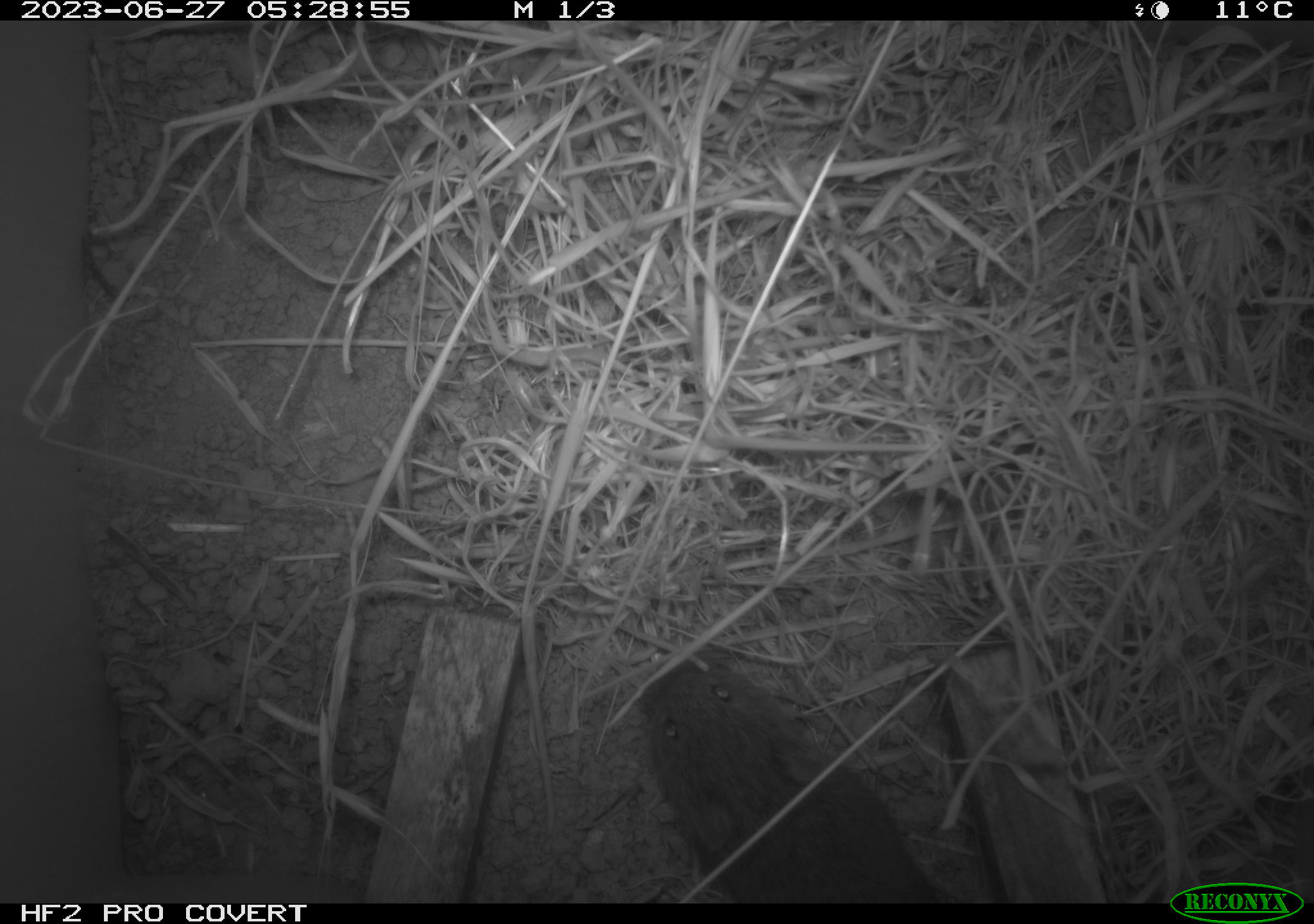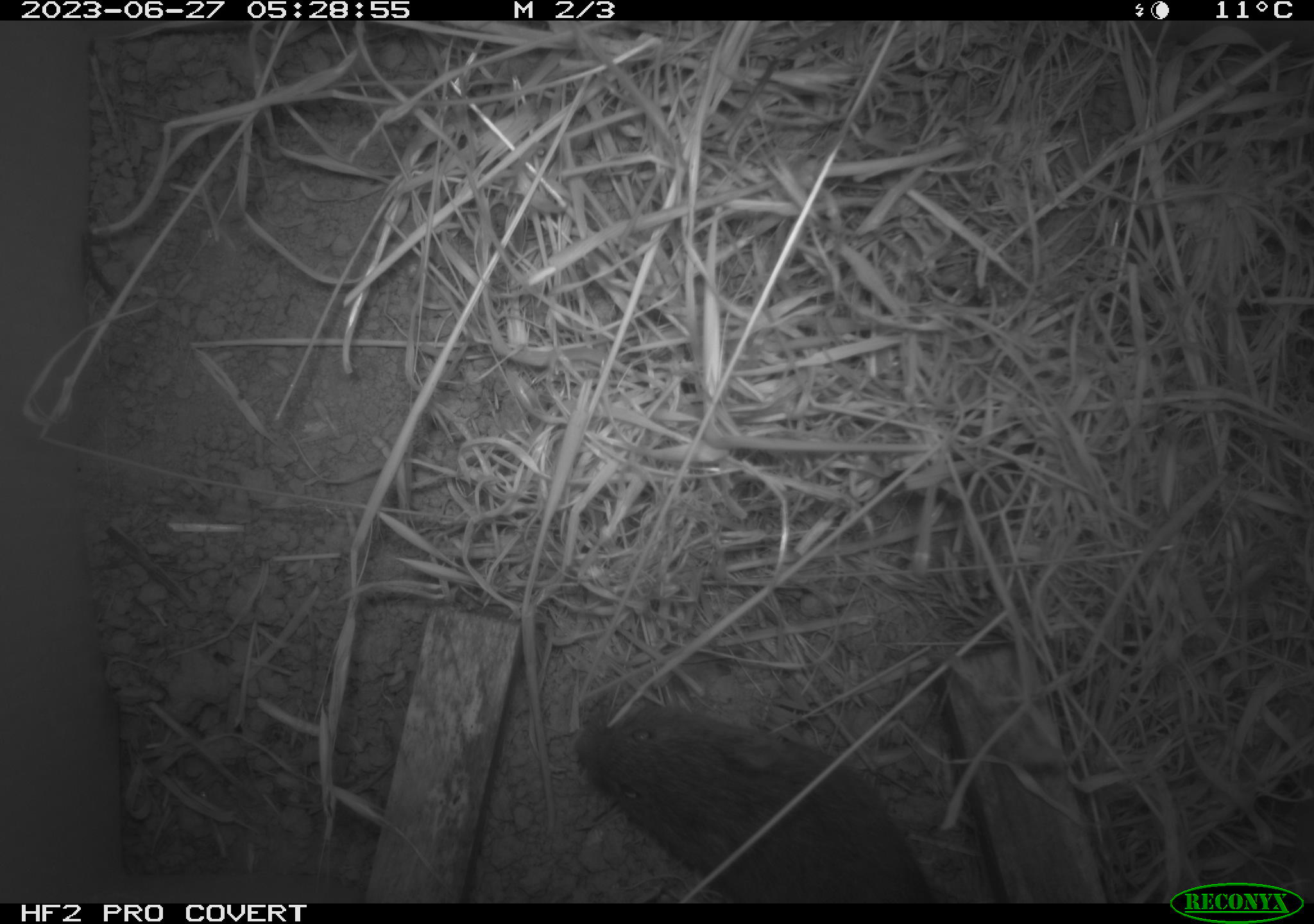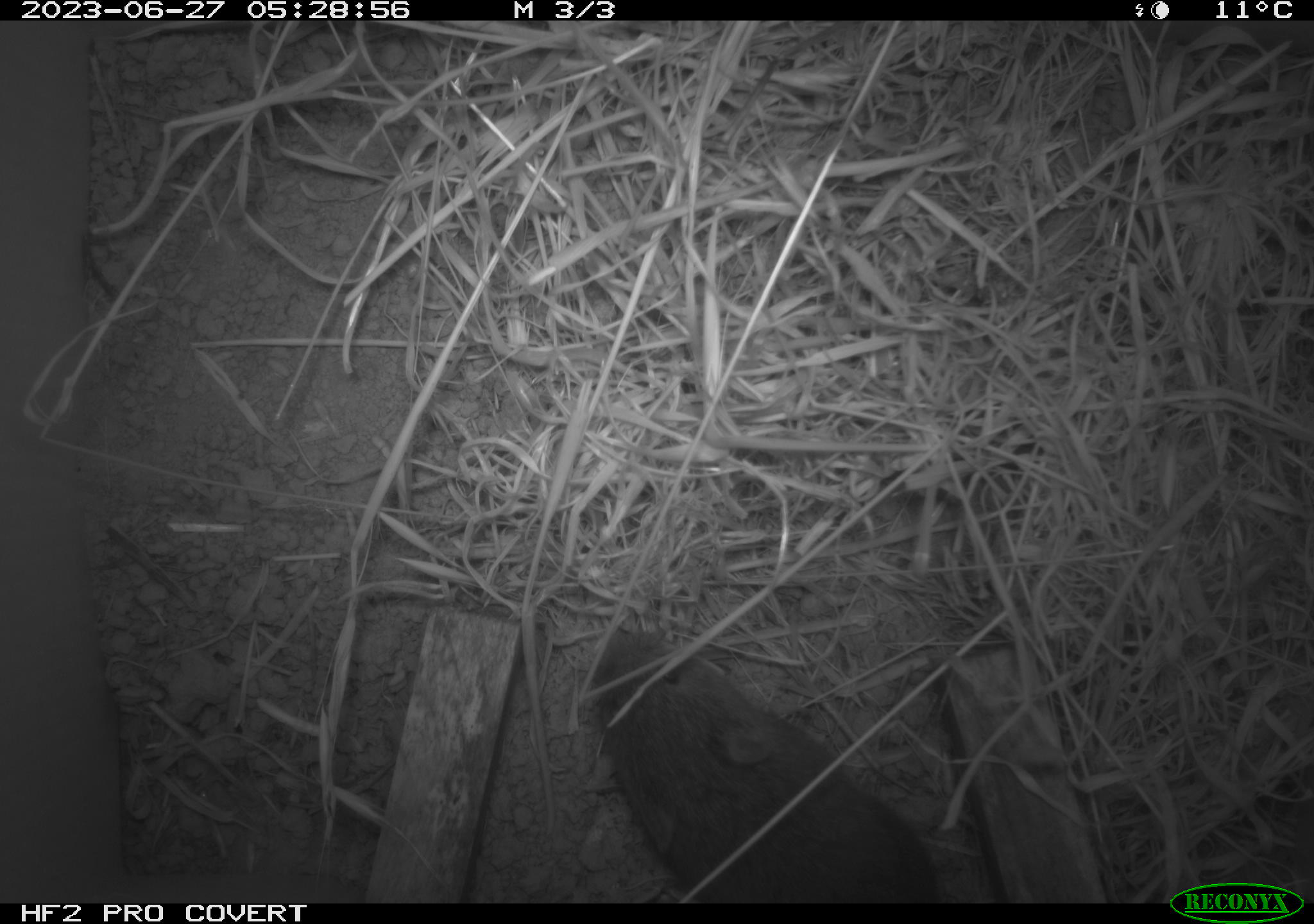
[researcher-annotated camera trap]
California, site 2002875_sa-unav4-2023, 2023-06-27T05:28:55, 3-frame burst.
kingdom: Animalia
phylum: Chordata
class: Mammalia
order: Rodentia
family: Cricetidae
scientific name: Arvicolinae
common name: voles, lemmings, and muskrats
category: arvicolinae subfamily